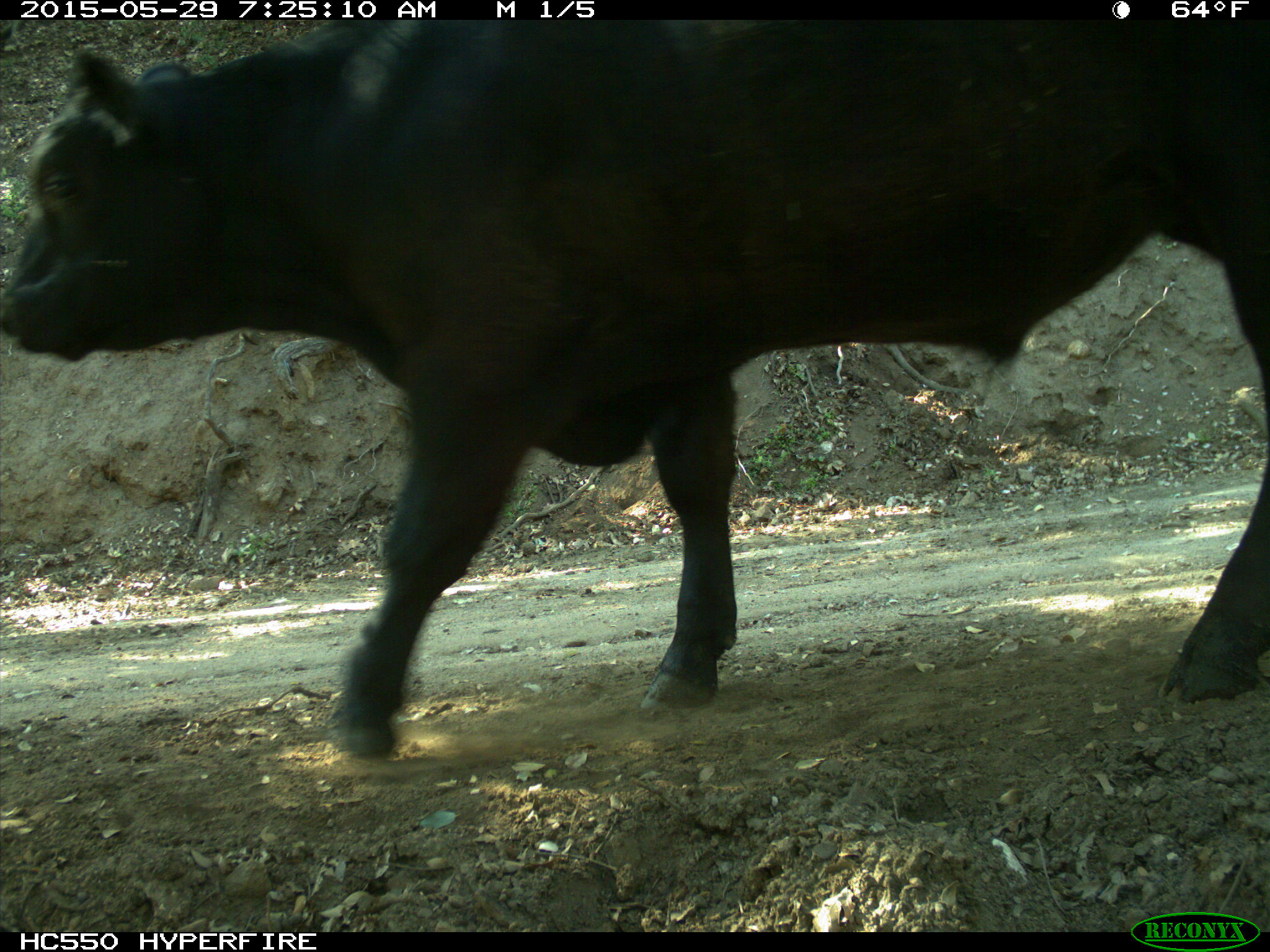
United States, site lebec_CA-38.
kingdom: Animalia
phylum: Chordata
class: Mammalia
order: Artiodactyla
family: Bovidae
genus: Bos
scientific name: Bos taurus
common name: domestic cow